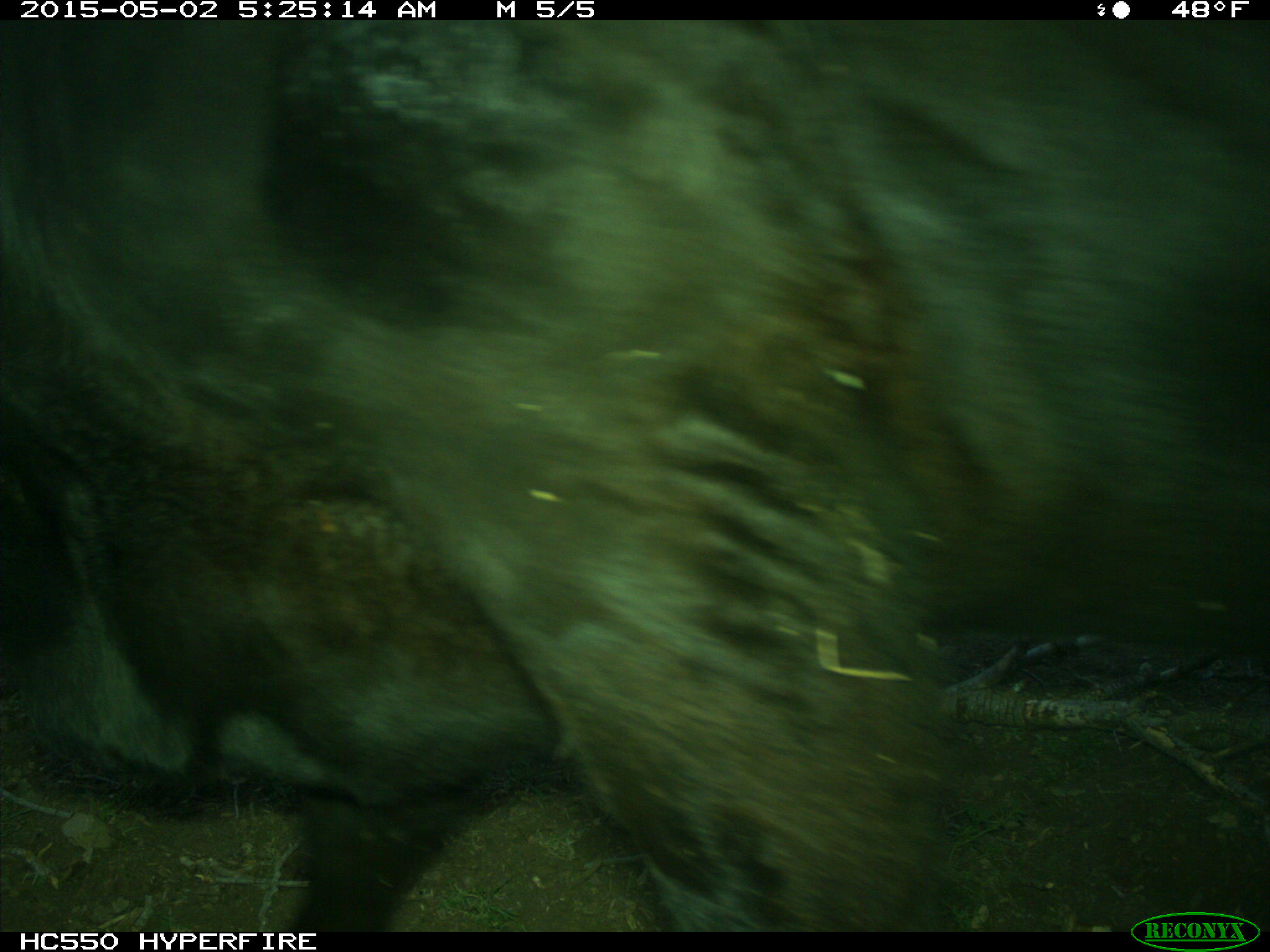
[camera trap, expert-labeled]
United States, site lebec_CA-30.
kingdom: Animalia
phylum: Chordata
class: Mammalia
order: Artiodactyla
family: Bovidae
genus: Bos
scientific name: Bos taurus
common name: domestic cow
Bos taurus (domestic cow).